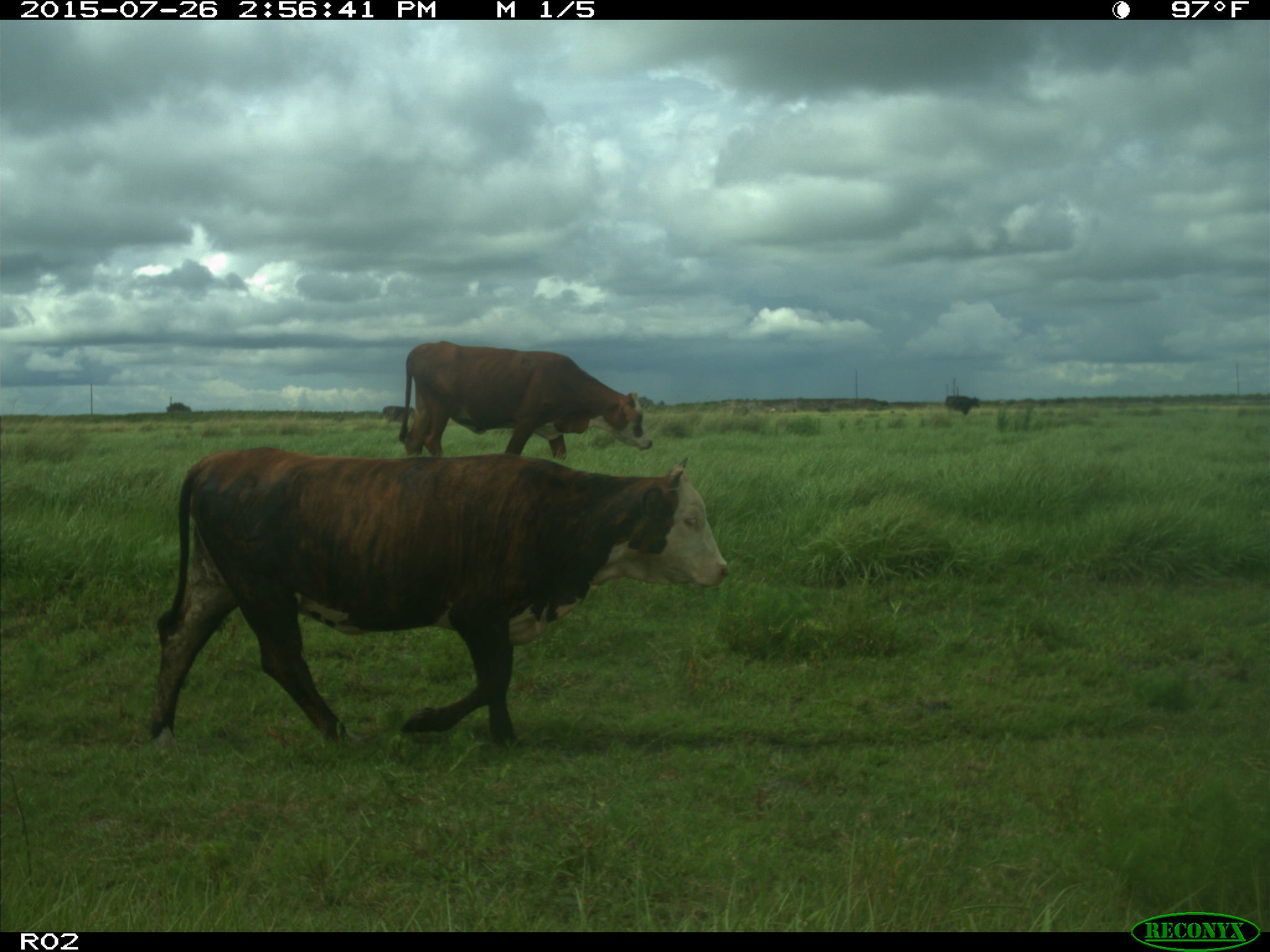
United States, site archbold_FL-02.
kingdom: Animalia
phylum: Chordata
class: Mammalia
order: Artiodactyla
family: Bovidae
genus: Bos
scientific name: Bos taurus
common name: domestic cow